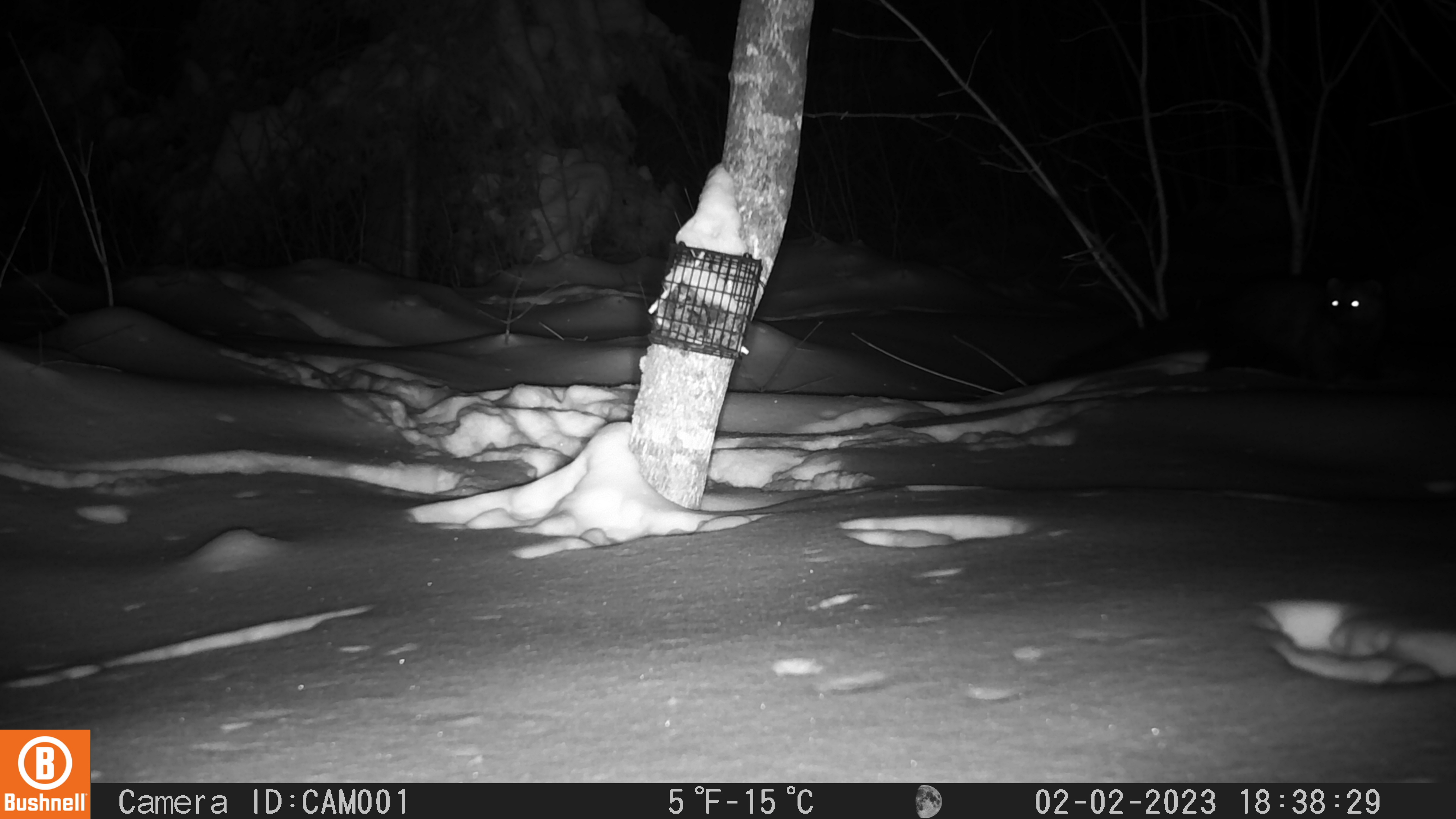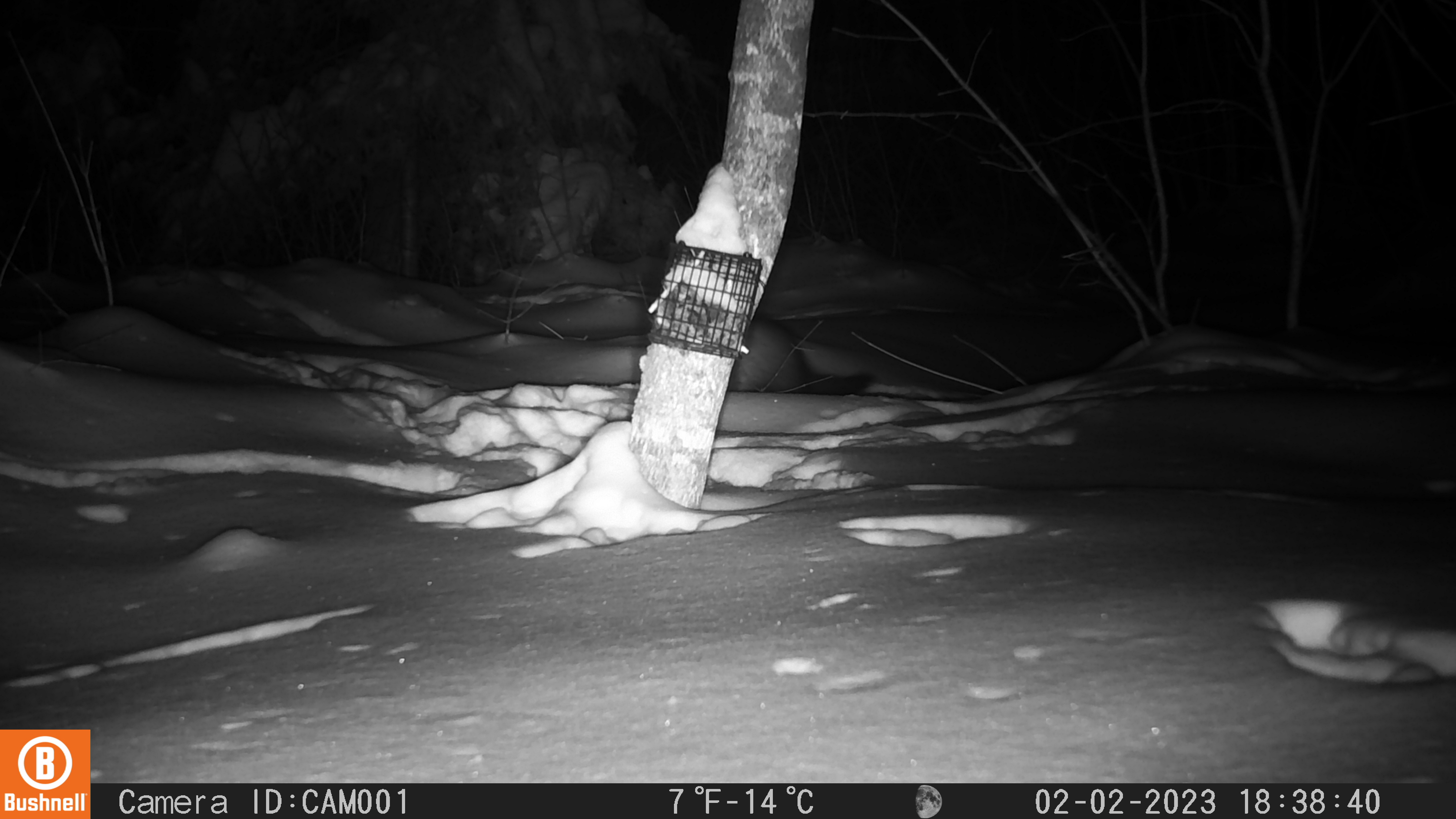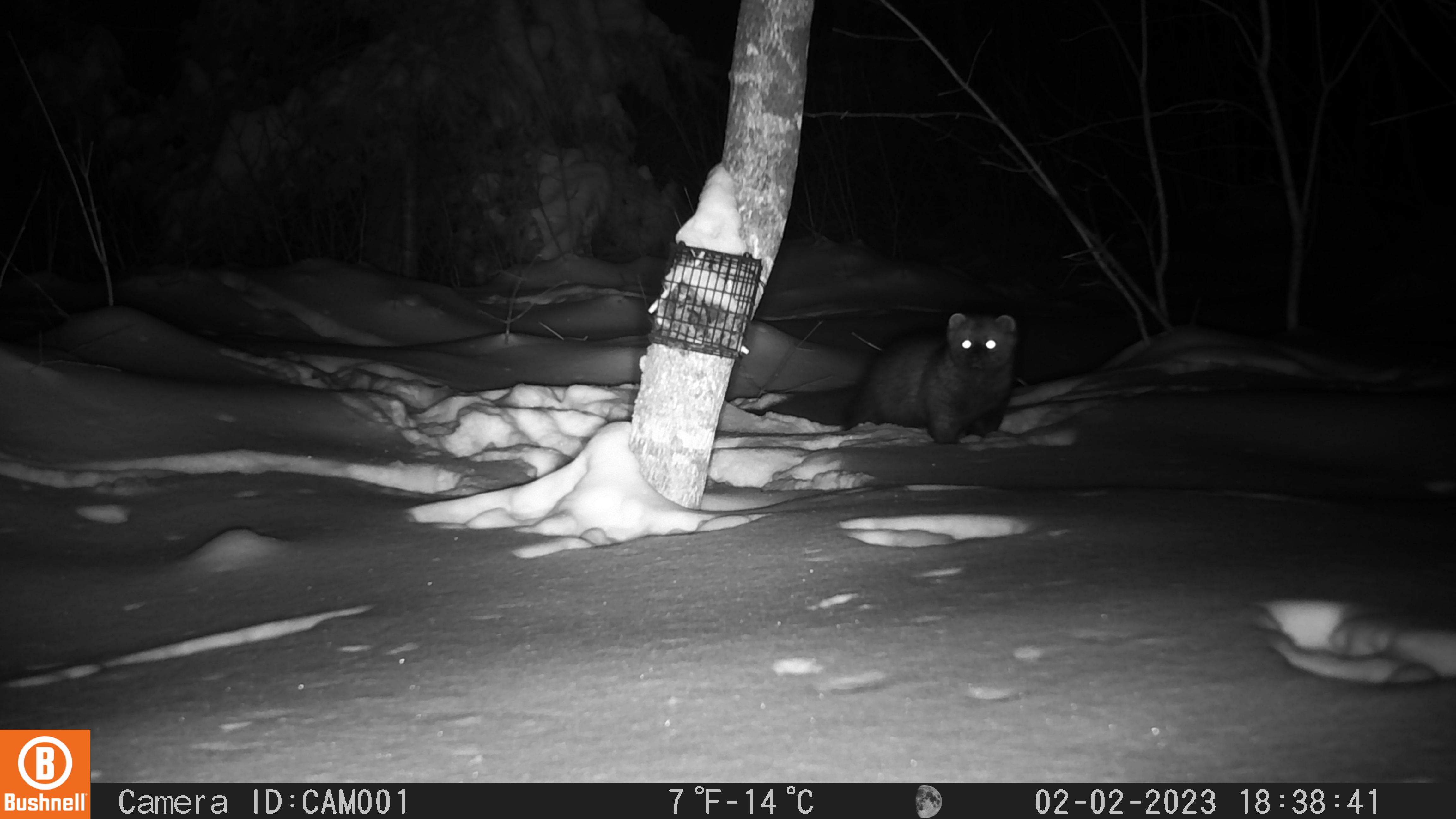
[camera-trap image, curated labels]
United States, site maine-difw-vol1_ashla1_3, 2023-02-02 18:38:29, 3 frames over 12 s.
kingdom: Animalia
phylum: Chordata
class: Mammalia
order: Carnivora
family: Mustelidae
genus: Pekania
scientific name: Pekania pennanti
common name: fisher